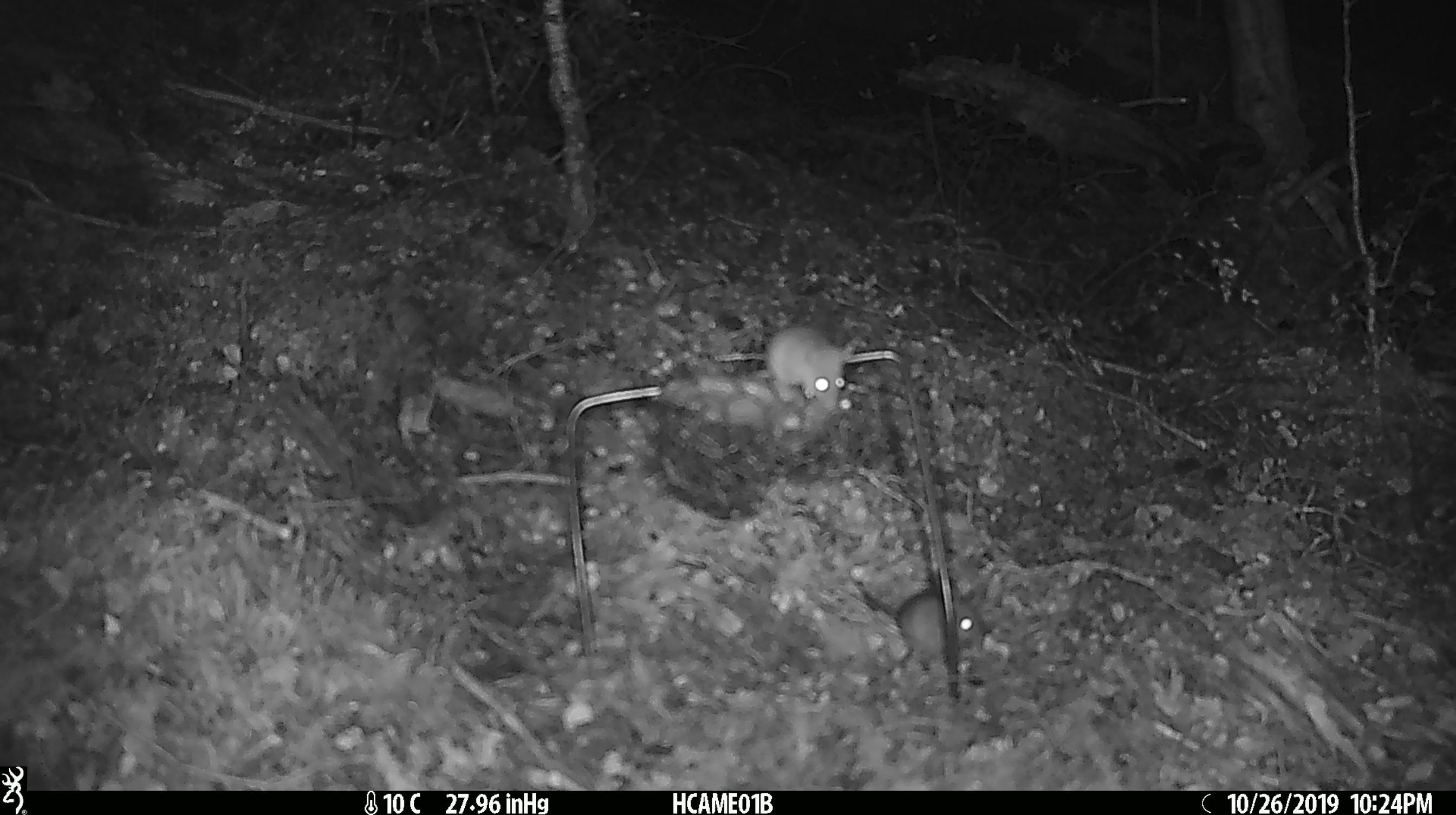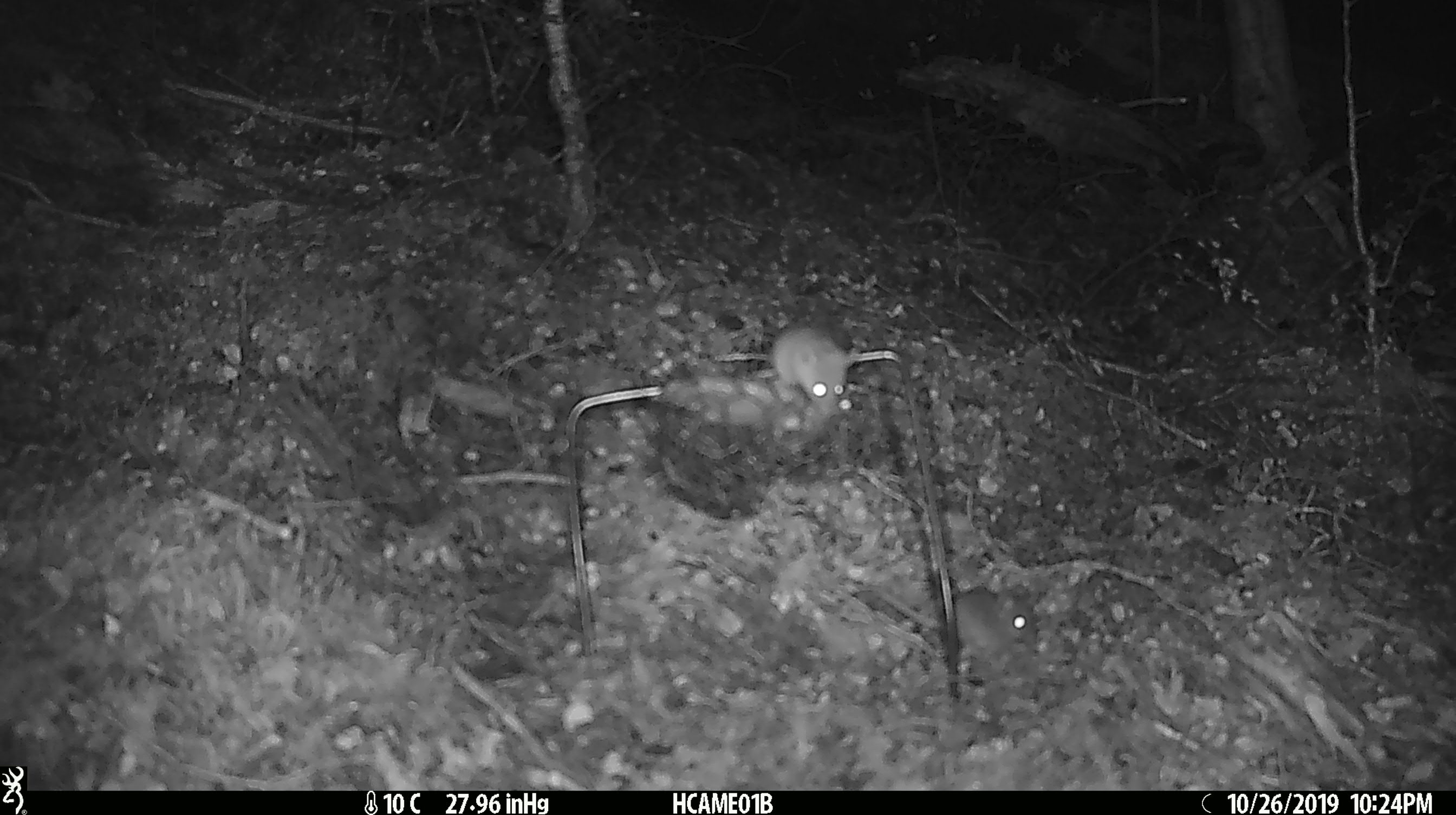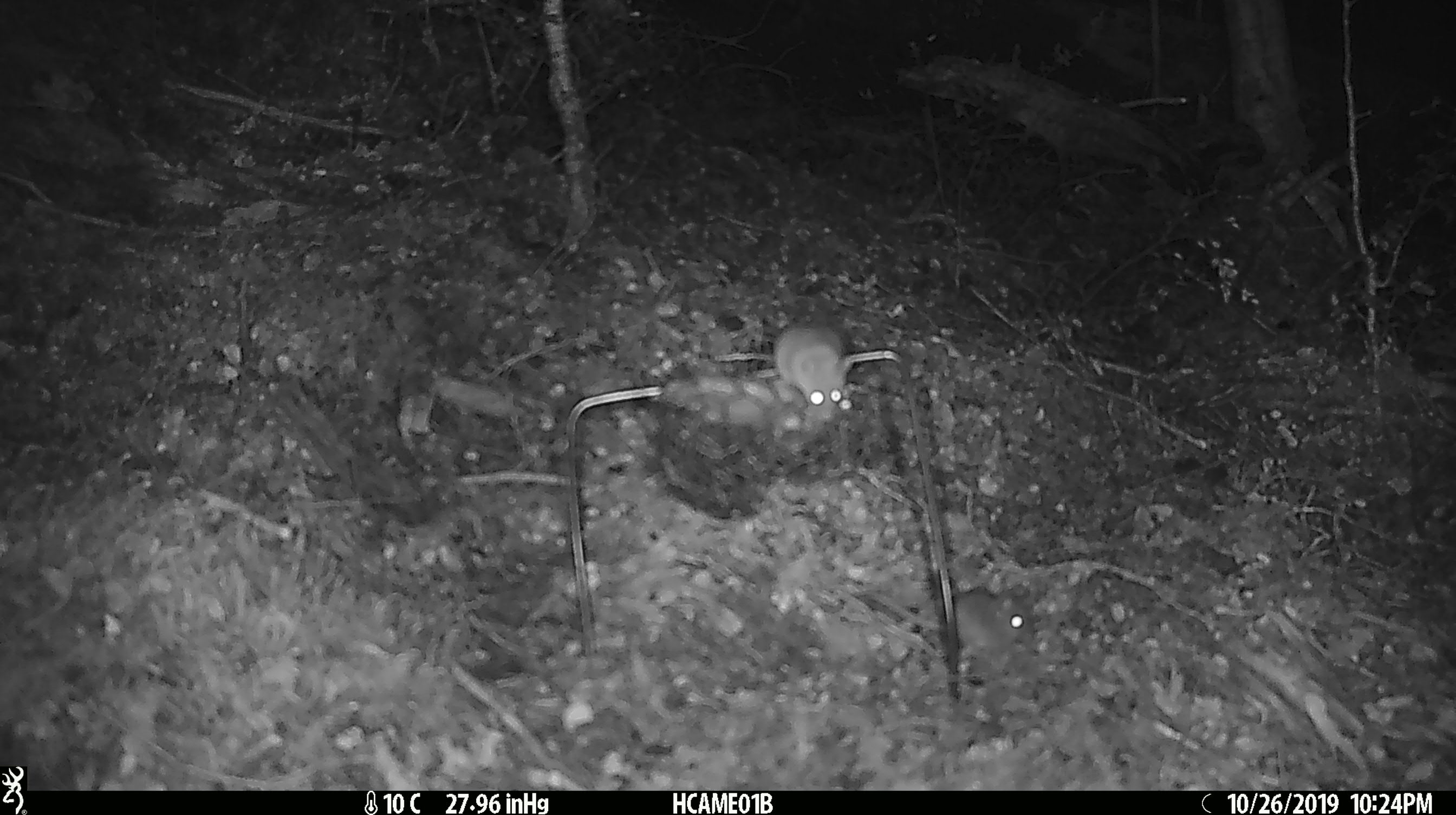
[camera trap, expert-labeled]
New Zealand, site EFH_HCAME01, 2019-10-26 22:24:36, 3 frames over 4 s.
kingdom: Animalia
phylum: Chordata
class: Mammalia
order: Rodentia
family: Muridae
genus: Mus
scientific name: Mus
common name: mouse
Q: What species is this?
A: Mouse (Mus).